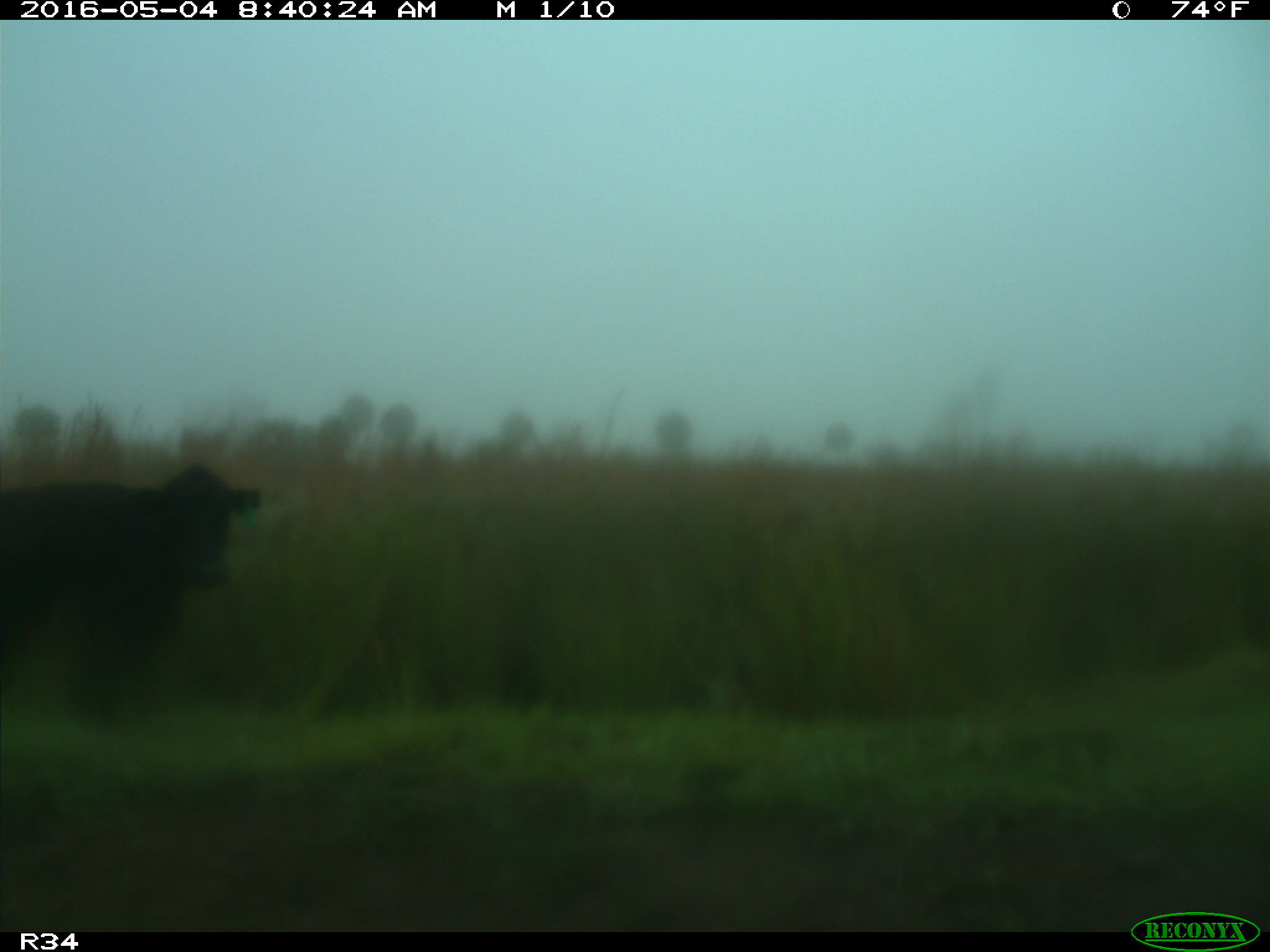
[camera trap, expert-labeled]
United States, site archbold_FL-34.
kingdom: Animalia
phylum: Chordata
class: Mammalia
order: Artiodactyla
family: Bovidae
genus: Bos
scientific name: Bos taurus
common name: domestic cow